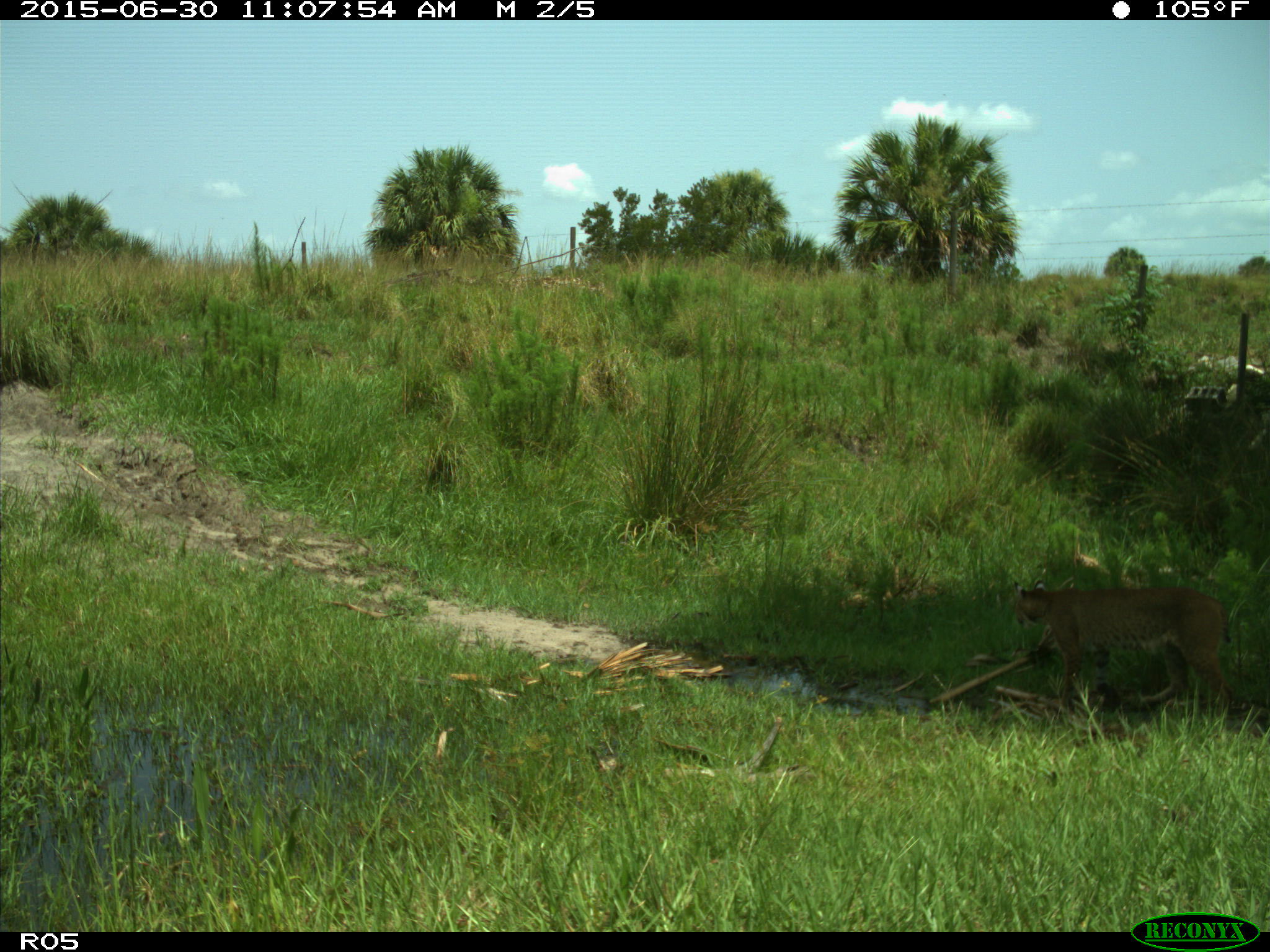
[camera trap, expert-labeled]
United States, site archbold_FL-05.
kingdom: Animalia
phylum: Chordata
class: Mammalia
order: Carnivora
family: Felidae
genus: Lynx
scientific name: Lynx rufus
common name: bobcat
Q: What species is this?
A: Lynx rufus (bobcat).